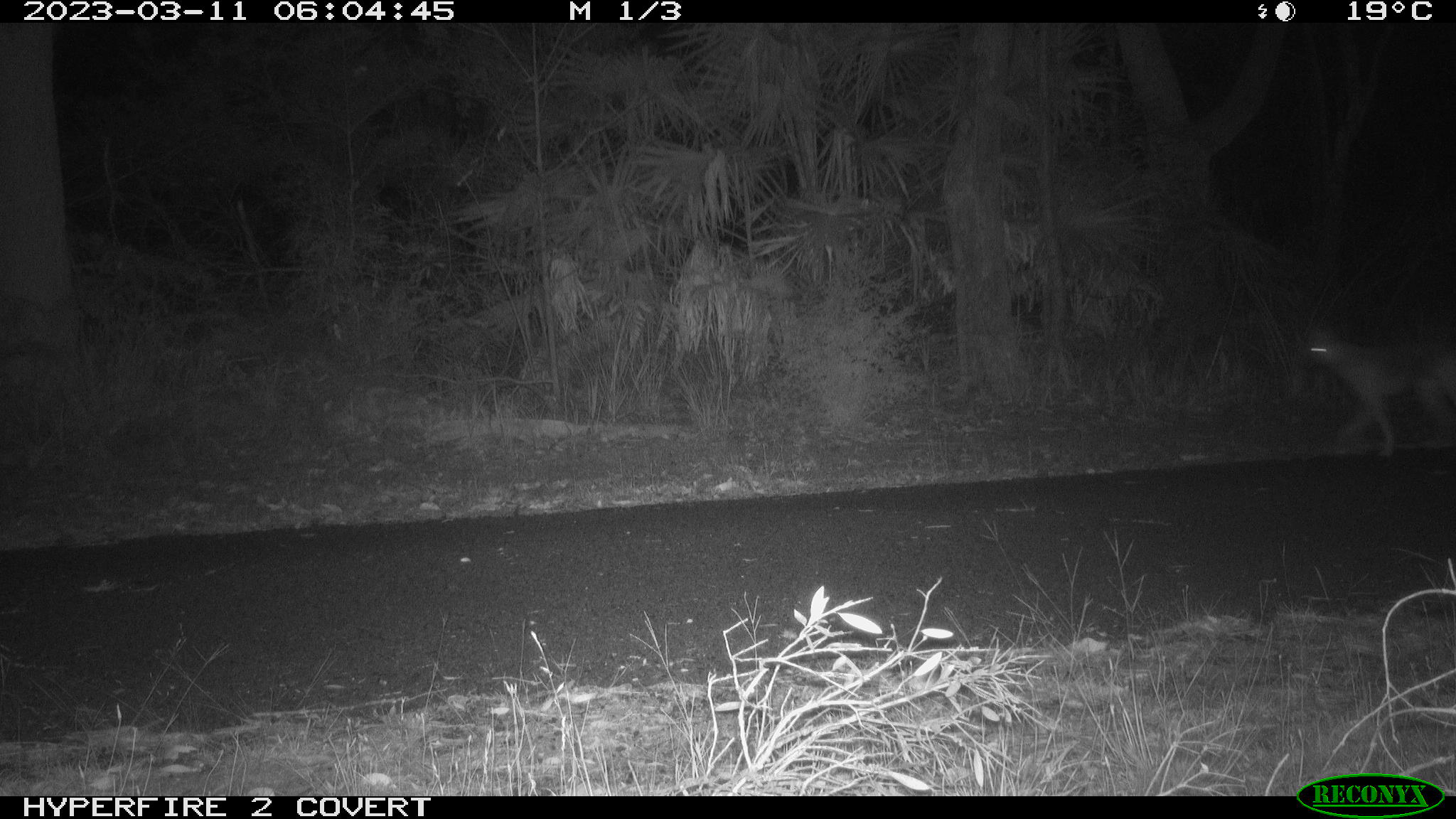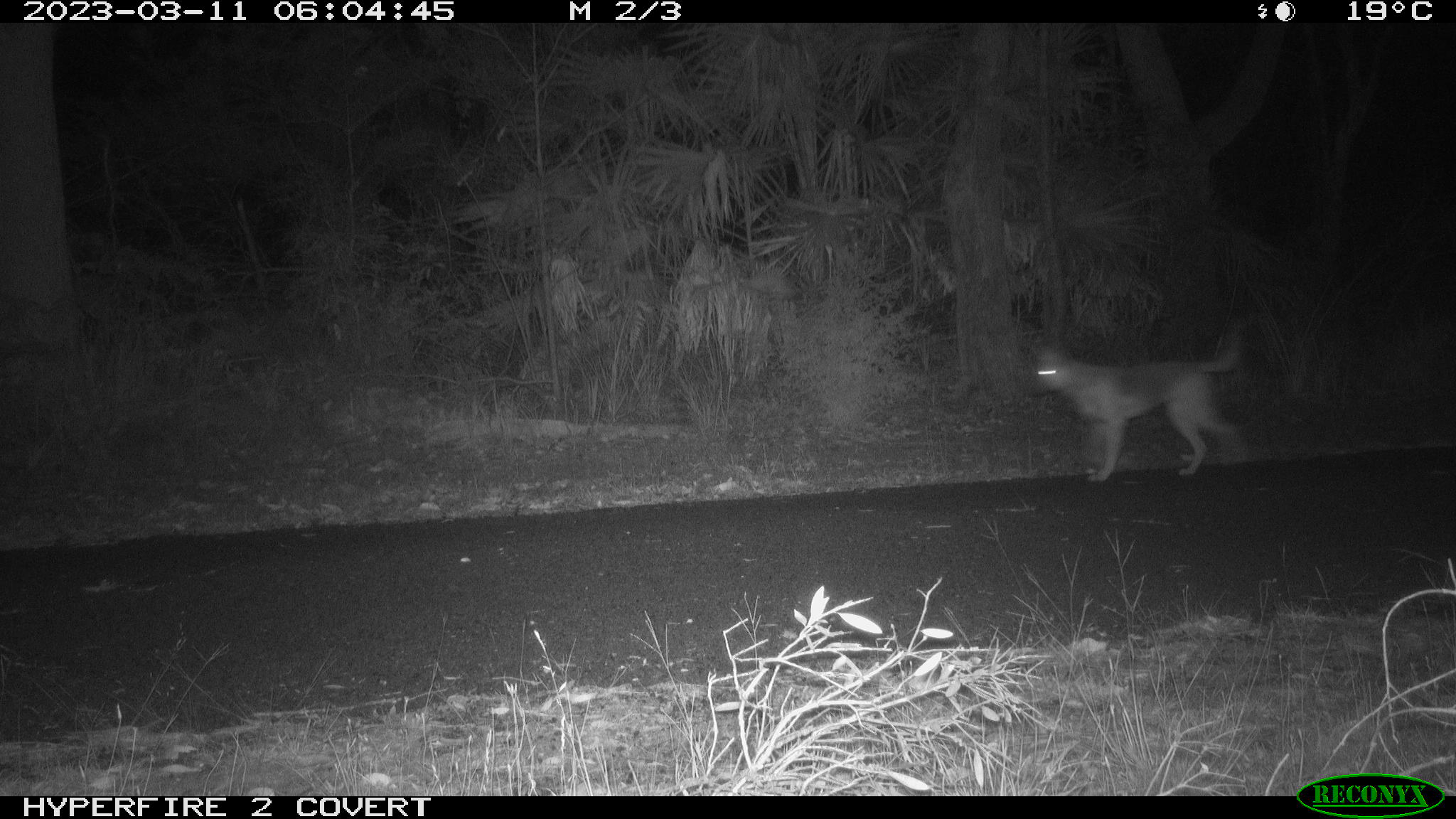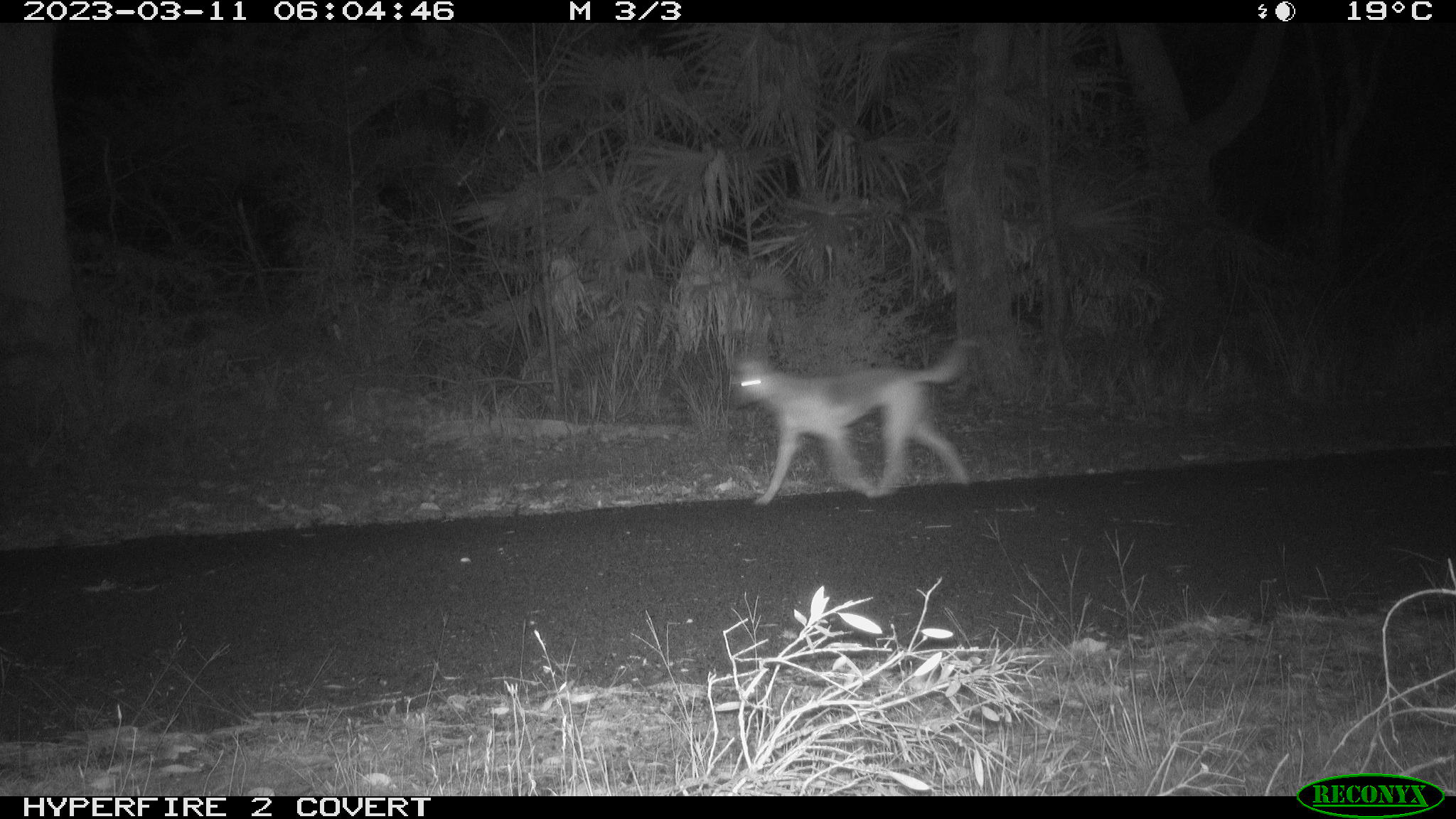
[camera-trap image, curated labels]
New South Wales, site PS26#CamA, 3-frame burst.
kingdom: Animalia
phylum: Chordata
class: Mammalia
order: Carnivora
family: Canidae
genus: Canis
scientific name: Canis familiaris dingo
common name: dingo